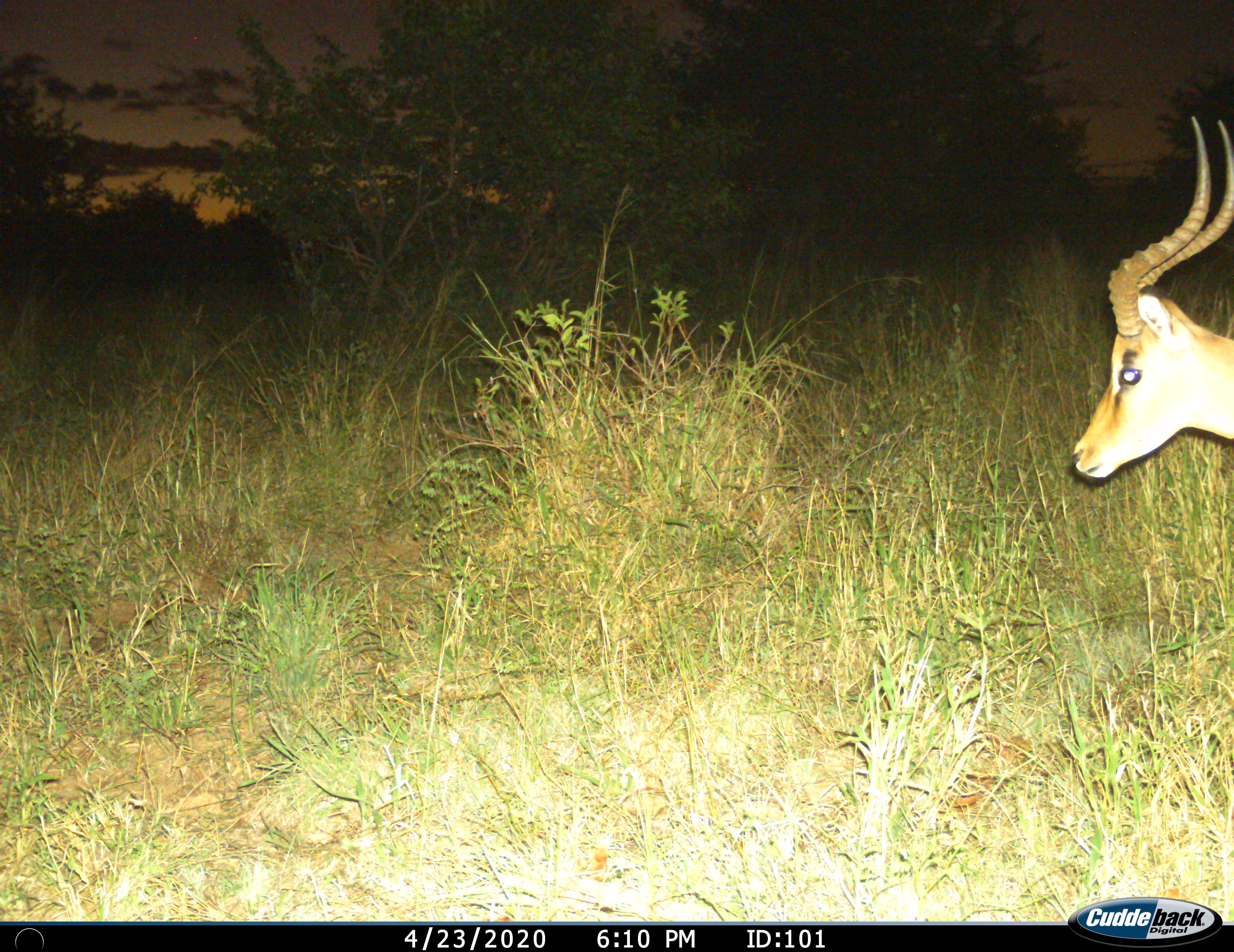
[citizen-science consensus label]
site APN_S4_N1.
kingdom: Animalia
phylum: Chordata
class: Mammalia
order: Artiodactyla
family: Bovidae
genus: Aepyceros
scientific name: Aepyceros melampus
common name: impala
Impala (Aepyceros melampus), count 1. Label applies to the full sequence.